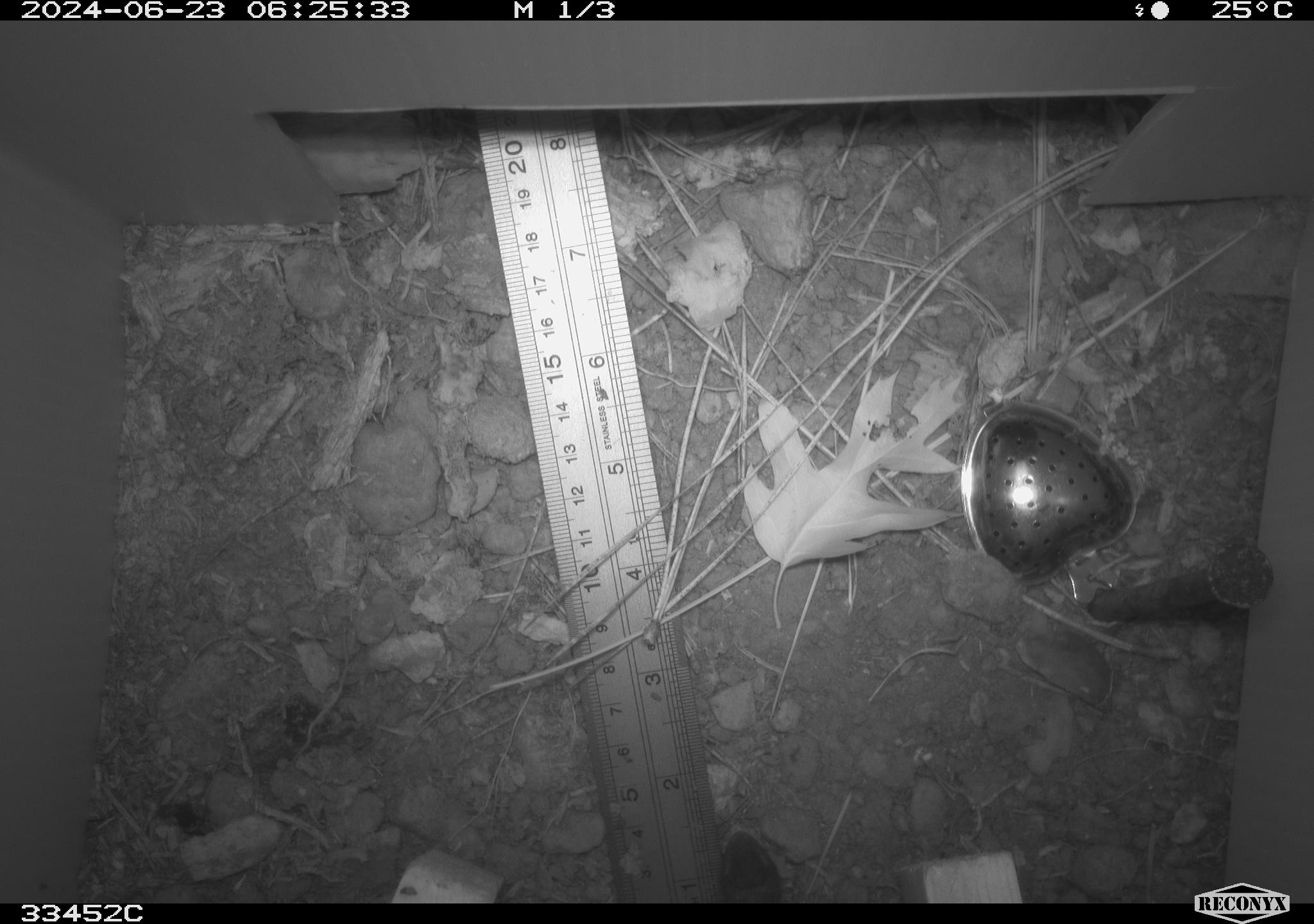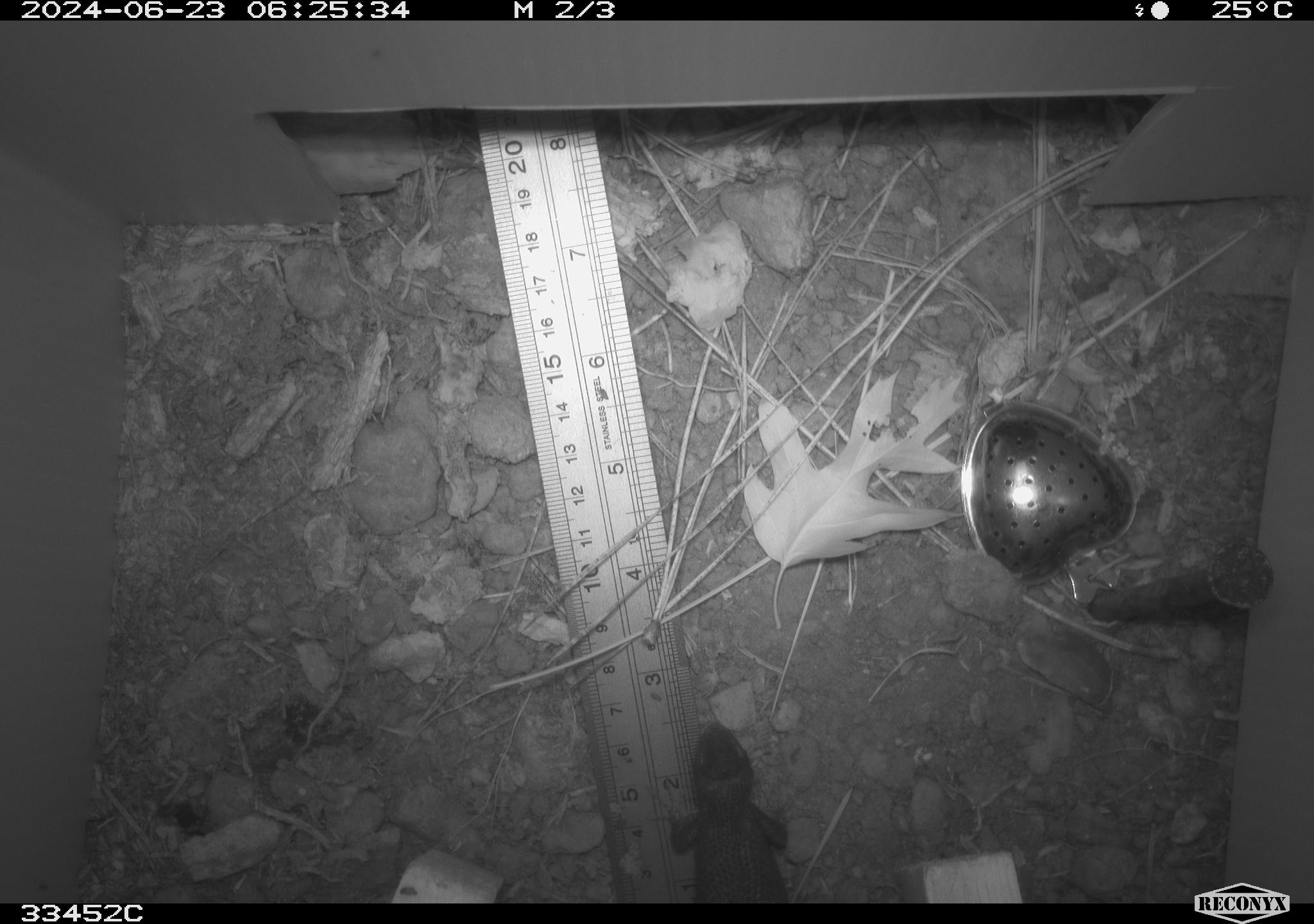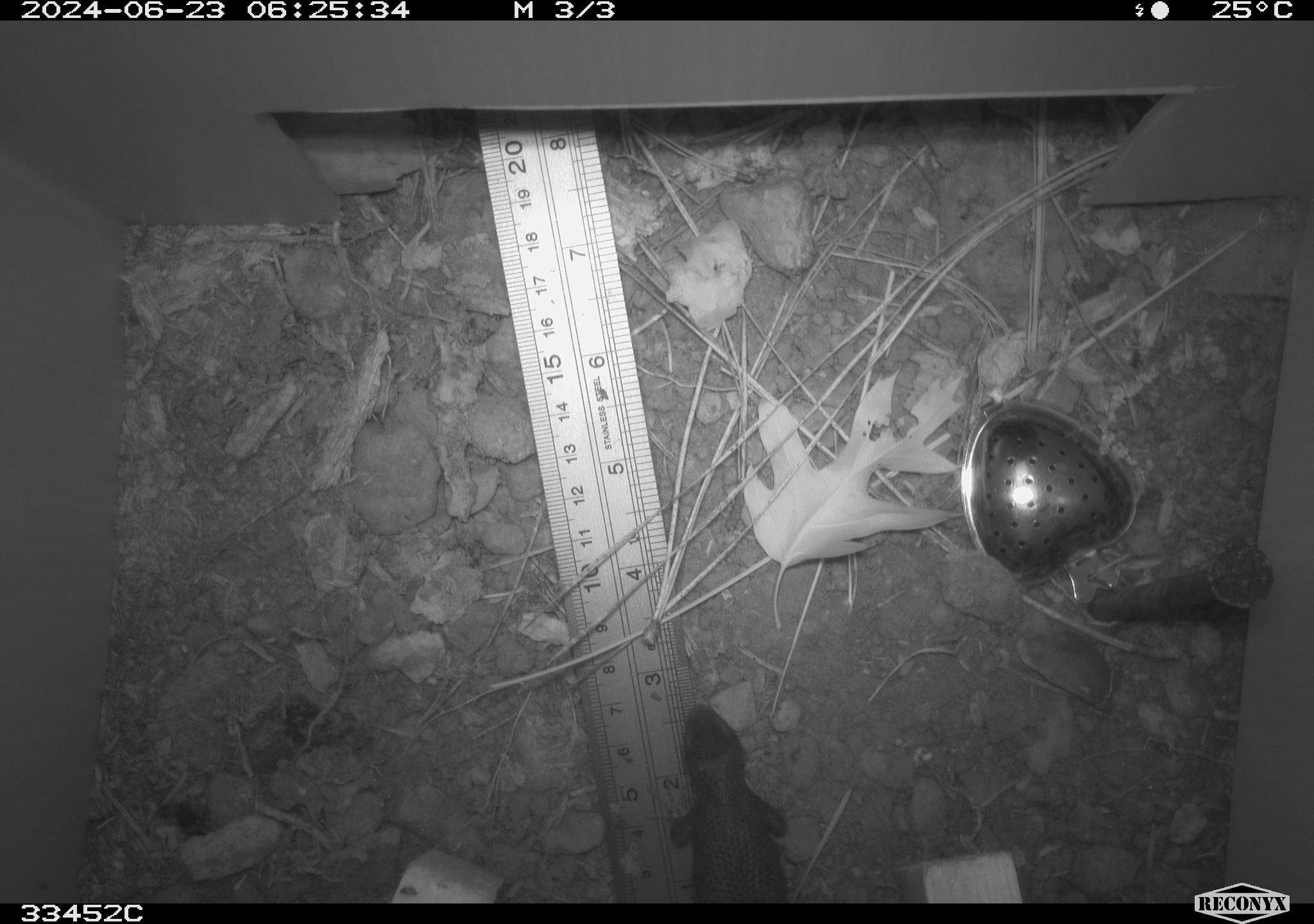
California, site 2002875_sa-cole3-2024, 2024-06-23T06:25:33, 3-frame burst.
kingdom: Animalia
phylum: Chordata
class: Reptilia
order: Squamata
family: Phrynosomatidae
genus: Sceloporus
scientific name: Sceloporus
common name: spiny lizards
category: sceloporus species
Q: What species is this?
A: Sceloporus species (spiny lizards) (Sceloporus).